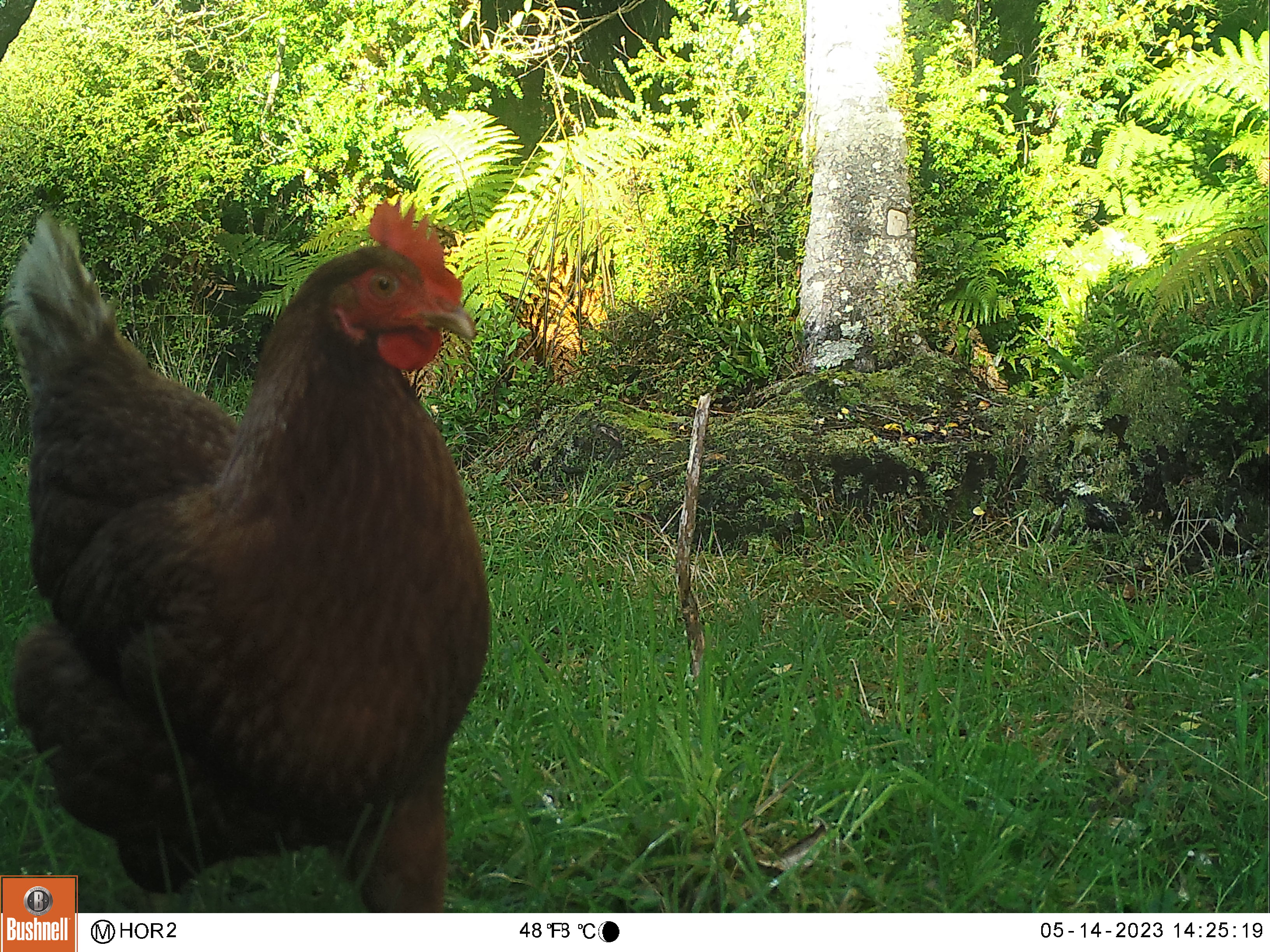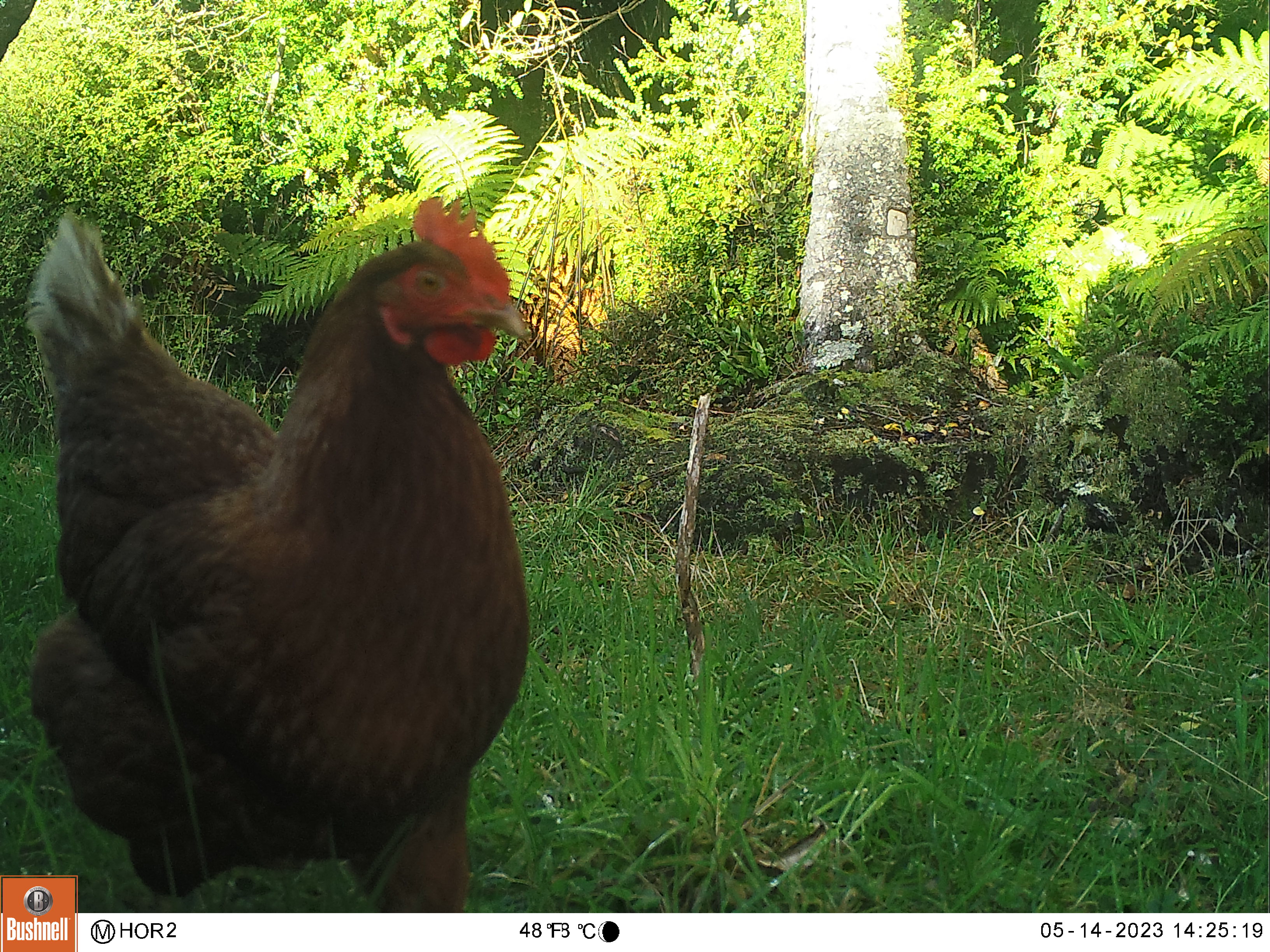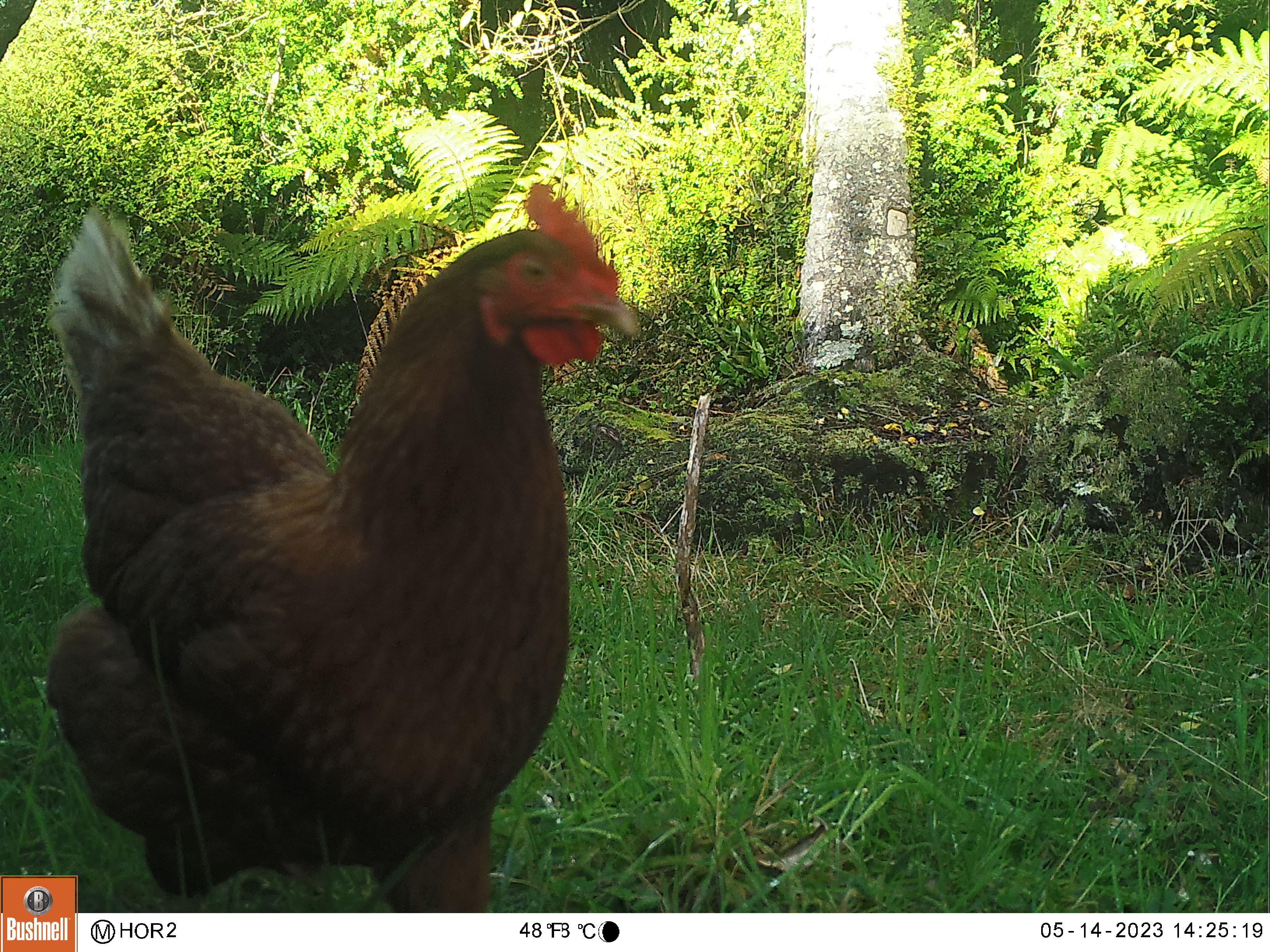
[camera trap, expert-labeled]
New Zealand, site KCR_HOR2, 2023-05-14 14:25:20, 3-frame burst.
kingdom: Animalia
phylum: Chordata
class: Aves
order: Galliformes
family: Phasianidae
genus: Gallus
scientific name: Gallus gallus domesticus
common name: chicken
Chicken (Gallus gallus domesticus).